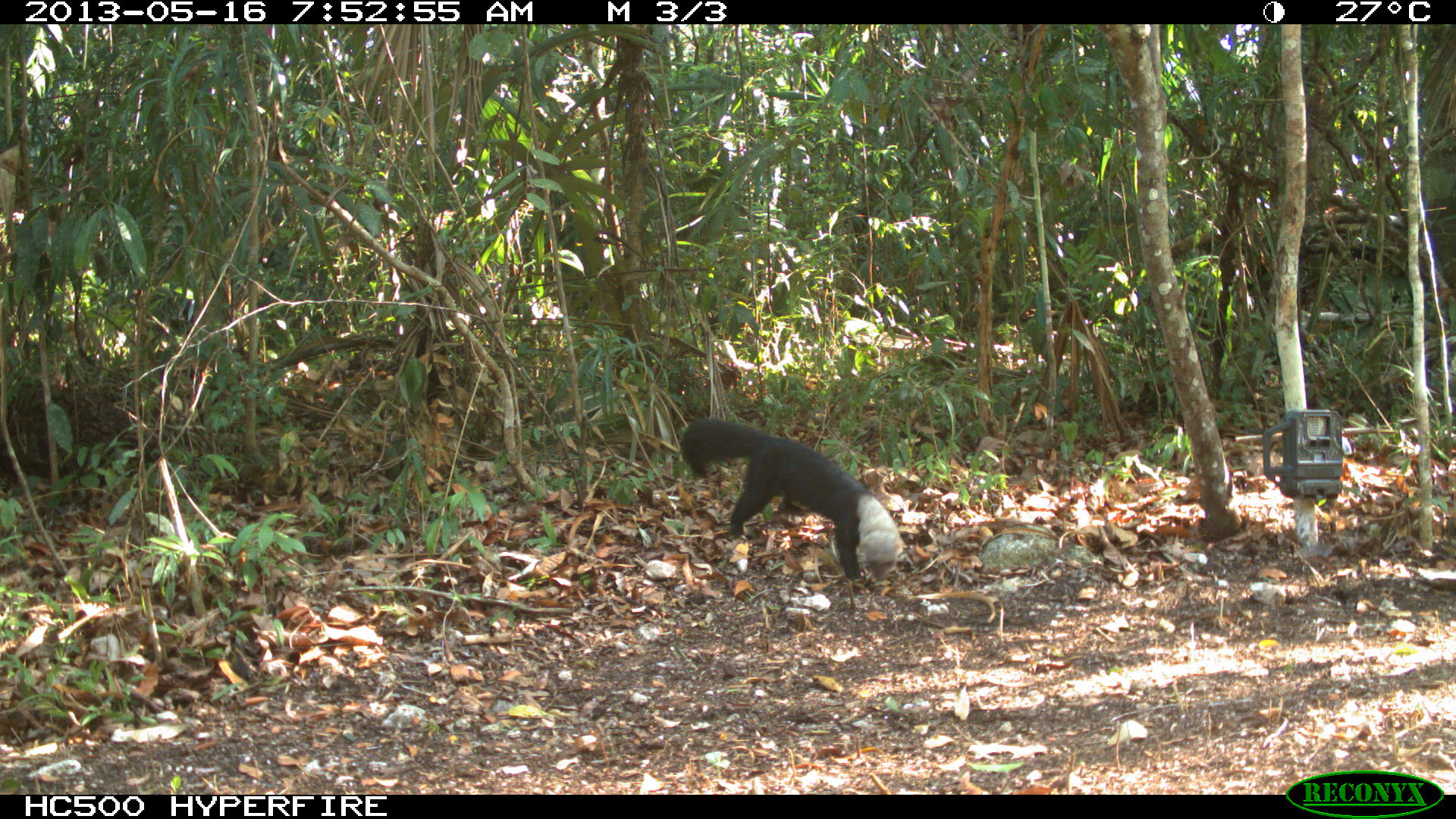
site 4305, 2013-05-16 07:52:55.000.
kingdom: Animalia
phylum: Chordata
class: Mammalia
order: Carnivora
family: Mustelidae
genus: Eira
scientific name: Eira barbara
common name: tayra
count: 1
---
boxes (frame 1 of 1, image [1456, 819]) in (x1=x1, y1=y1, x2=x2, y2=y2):
eira barbara: (x1=678, y1=416, x2=900, y2=590)